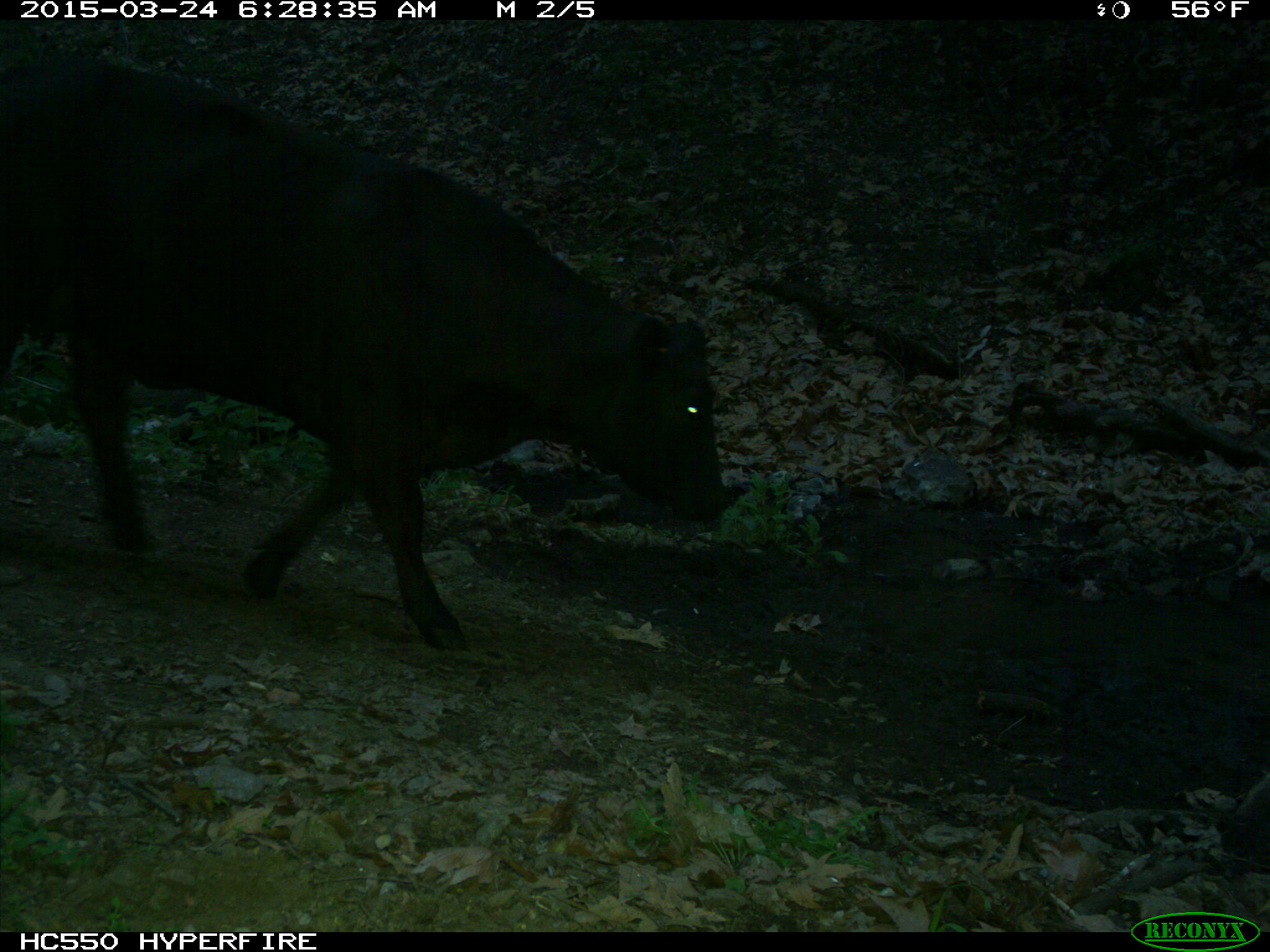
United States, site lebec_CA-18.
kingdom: Animalia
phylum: Chordata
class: Mammalia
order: Artiodactyla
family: Bovidae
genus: Bos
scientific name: Bos taurus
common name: domestic cow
Bos taurus (domestic cow).